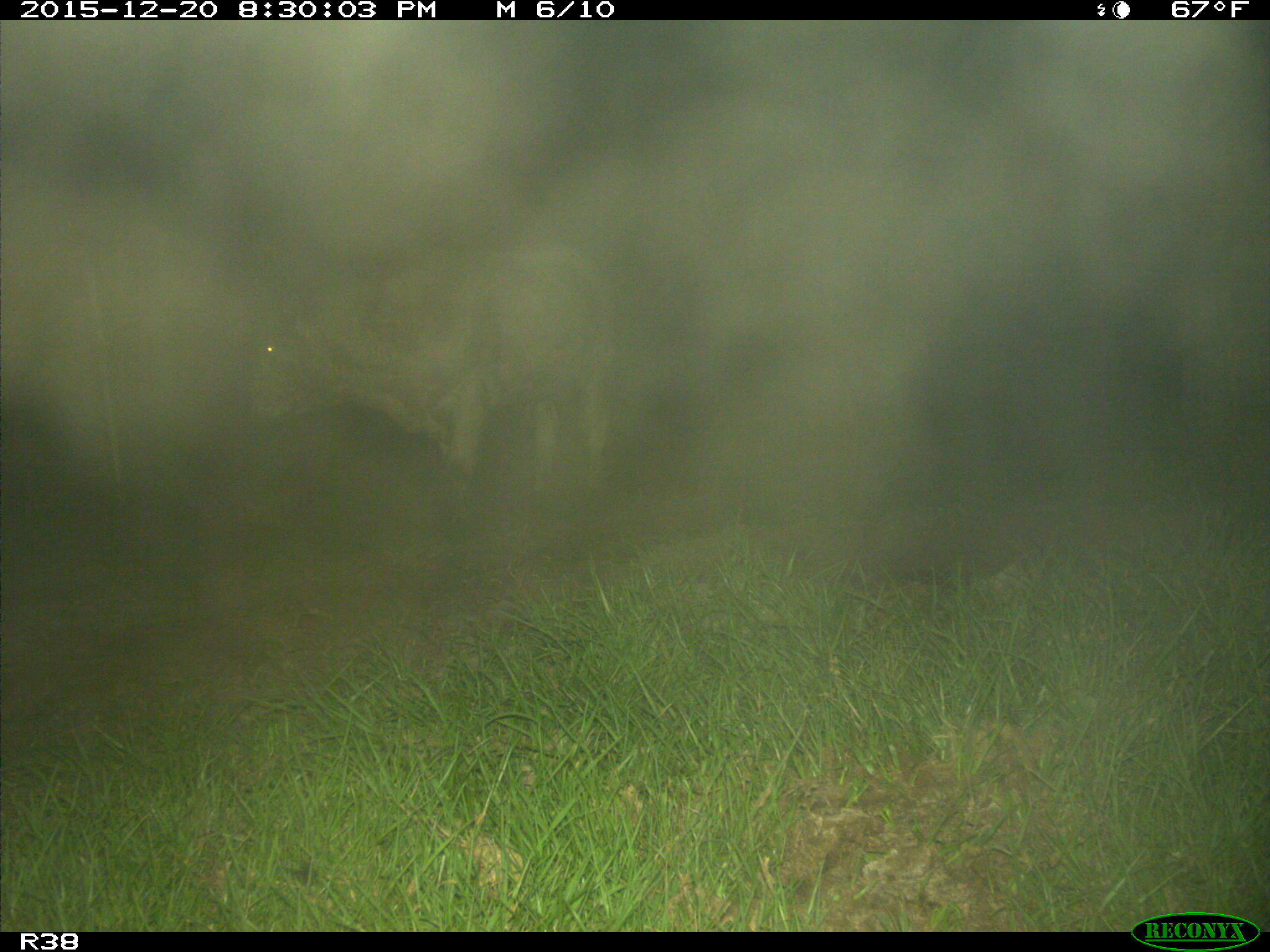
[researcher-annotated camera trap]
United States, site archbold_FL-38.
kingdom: Animalia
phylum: Chordata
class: Mammalia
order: Artiodactyla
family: Bovidae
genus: Bos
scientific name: Bos taurus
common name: domestic cow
Bos taurus (domestic cow).